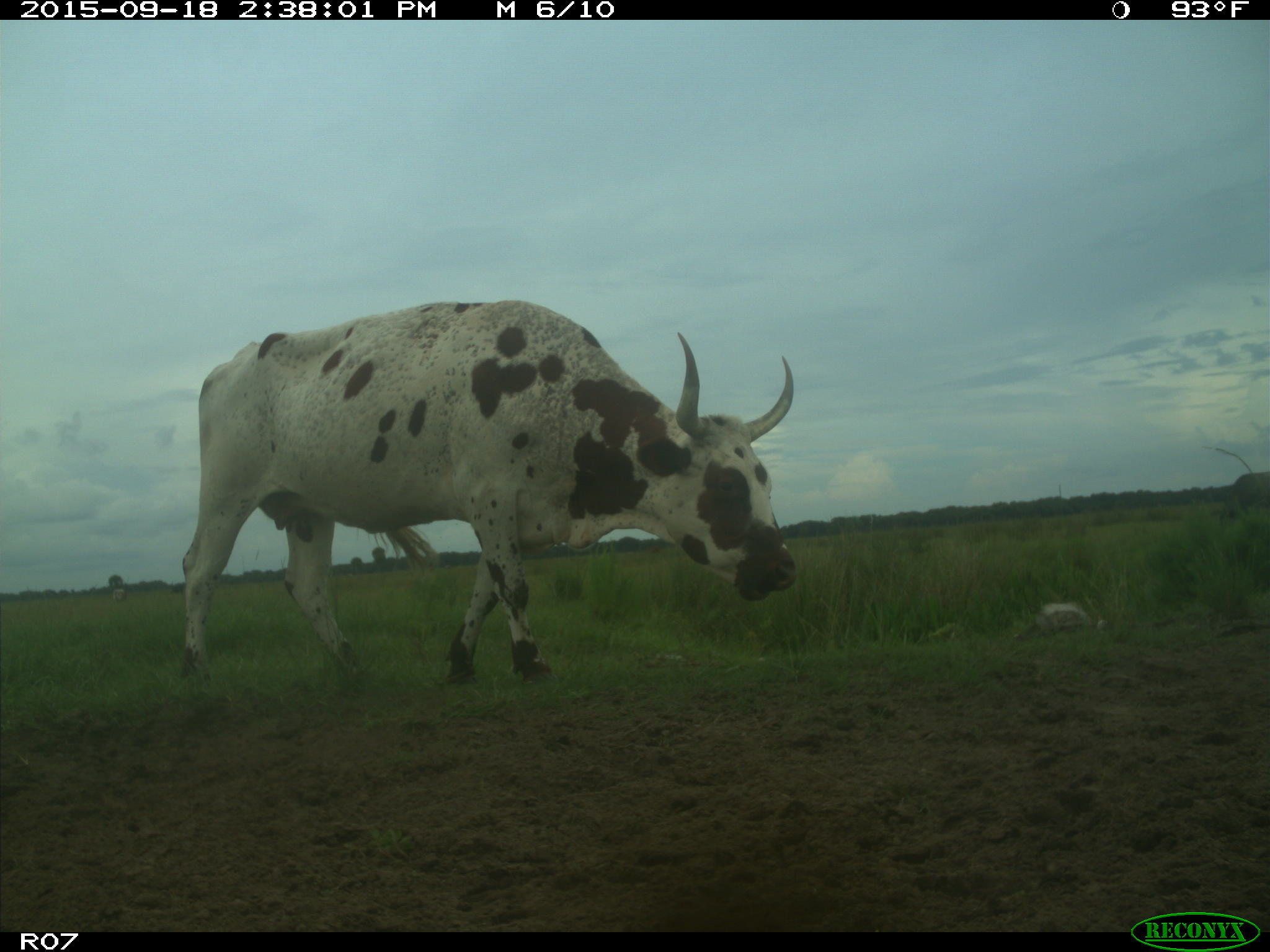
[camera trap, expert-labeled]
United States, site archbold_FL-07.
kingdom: Animalia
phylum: Chordata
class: Mammalia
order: Artiodactyla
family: Bovidae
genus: Bos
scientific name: Bos taurus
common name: domestic cow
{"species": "Bos taurus (domestic cow)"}